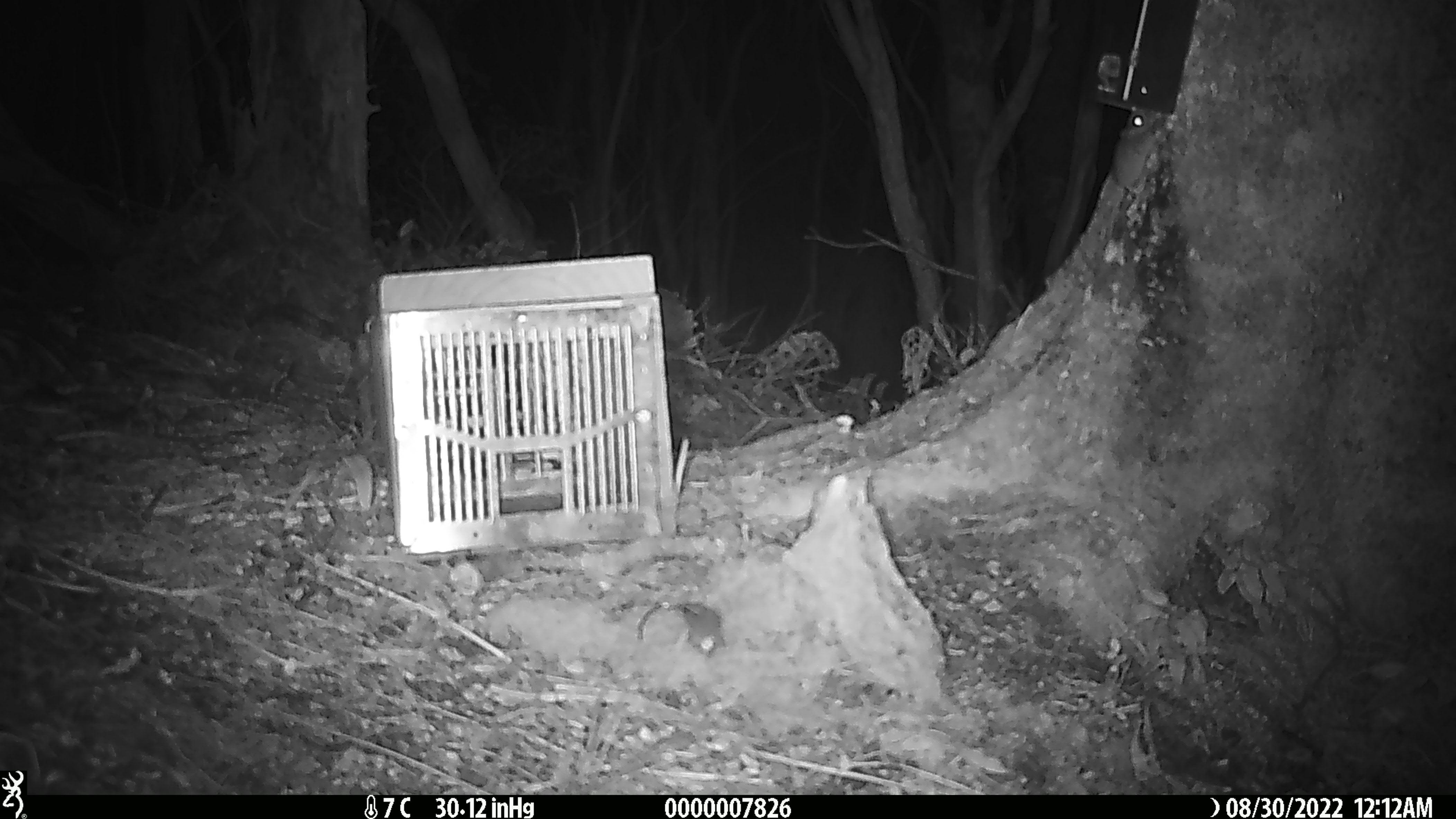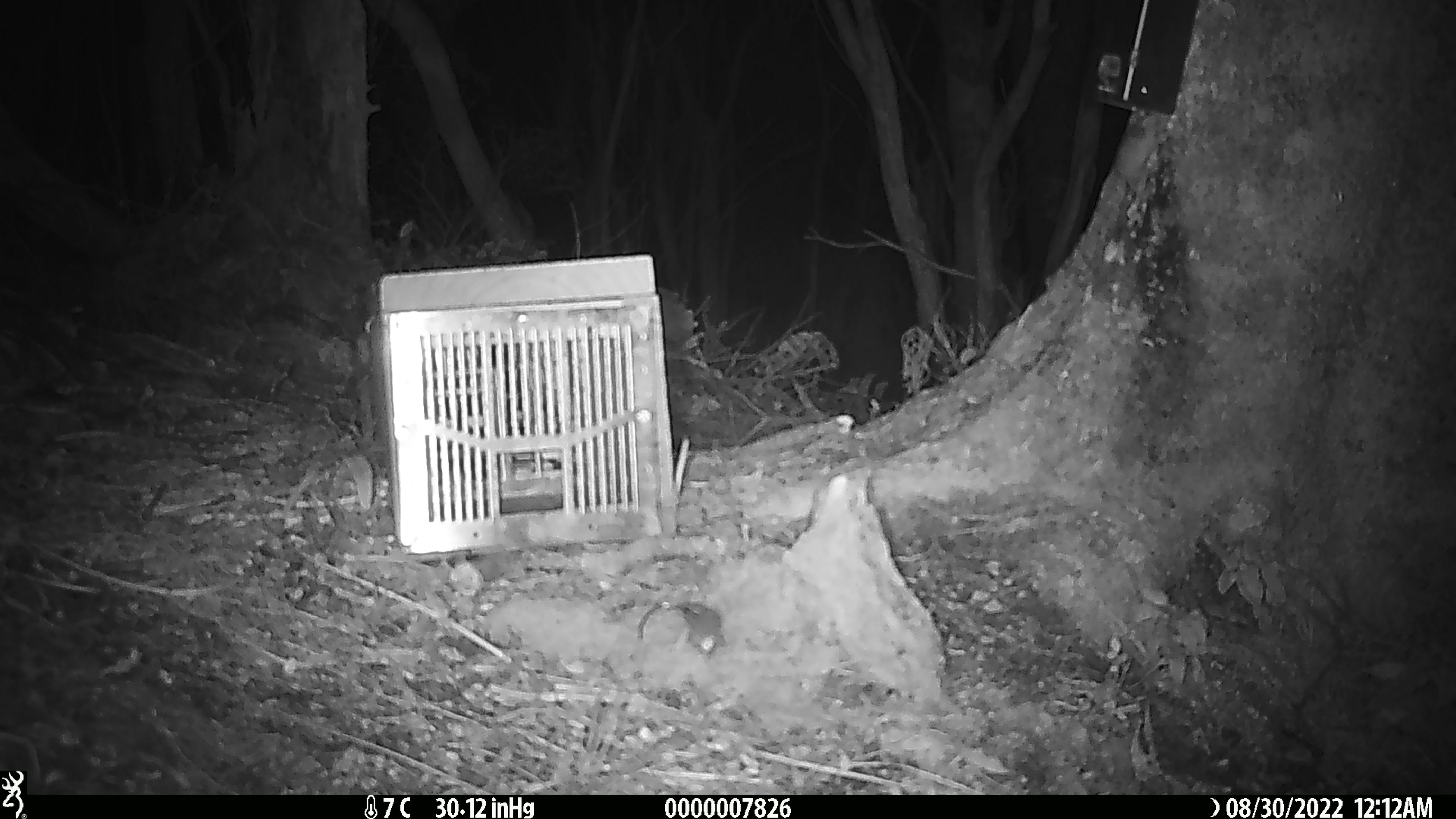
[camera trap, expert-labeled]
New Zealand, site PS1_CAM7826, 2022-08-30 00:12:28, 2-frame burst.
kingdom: Animalia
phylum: Chordata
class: Mammalia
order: Rodentia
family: Muridae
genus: Mus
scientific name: Mus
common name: mouse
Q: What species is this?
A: Mouse (Mus).